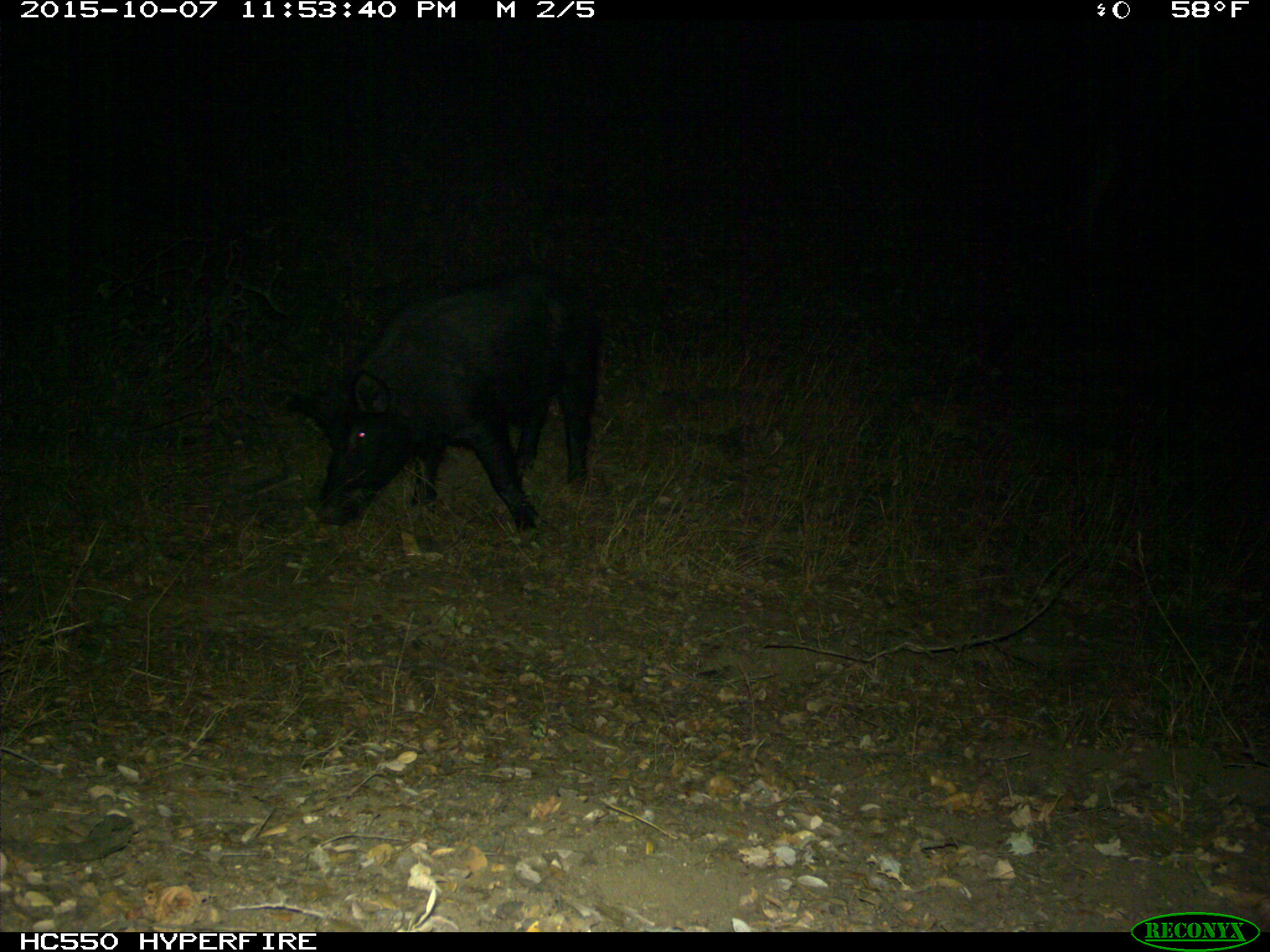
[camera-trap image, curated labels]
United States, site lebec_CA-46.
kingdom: Animalia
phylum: Chordata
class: Mammalia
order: Artiodactyla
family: Suidae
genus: Sus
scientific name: Sus scrofa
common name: wild boar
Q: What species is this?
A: Sus scrofa (wild boar).